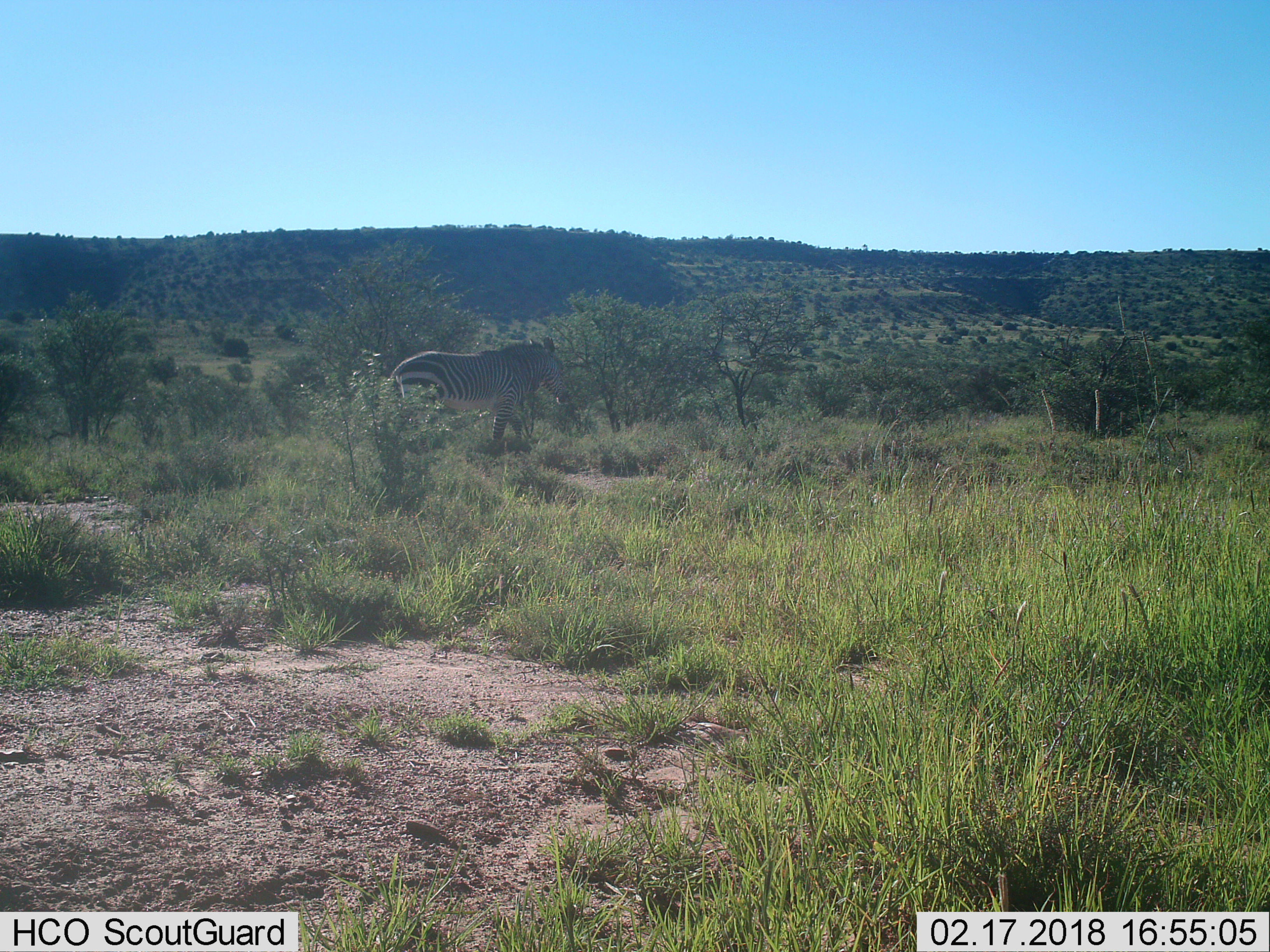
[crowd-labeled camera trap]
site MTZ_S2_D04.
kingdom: Animalia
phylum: Chordata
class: Mammalia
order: Perissodactyla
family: Equidae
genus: Equus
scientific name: Equus zebra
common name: mountain zebra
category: zebramountain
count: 1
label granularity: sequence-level